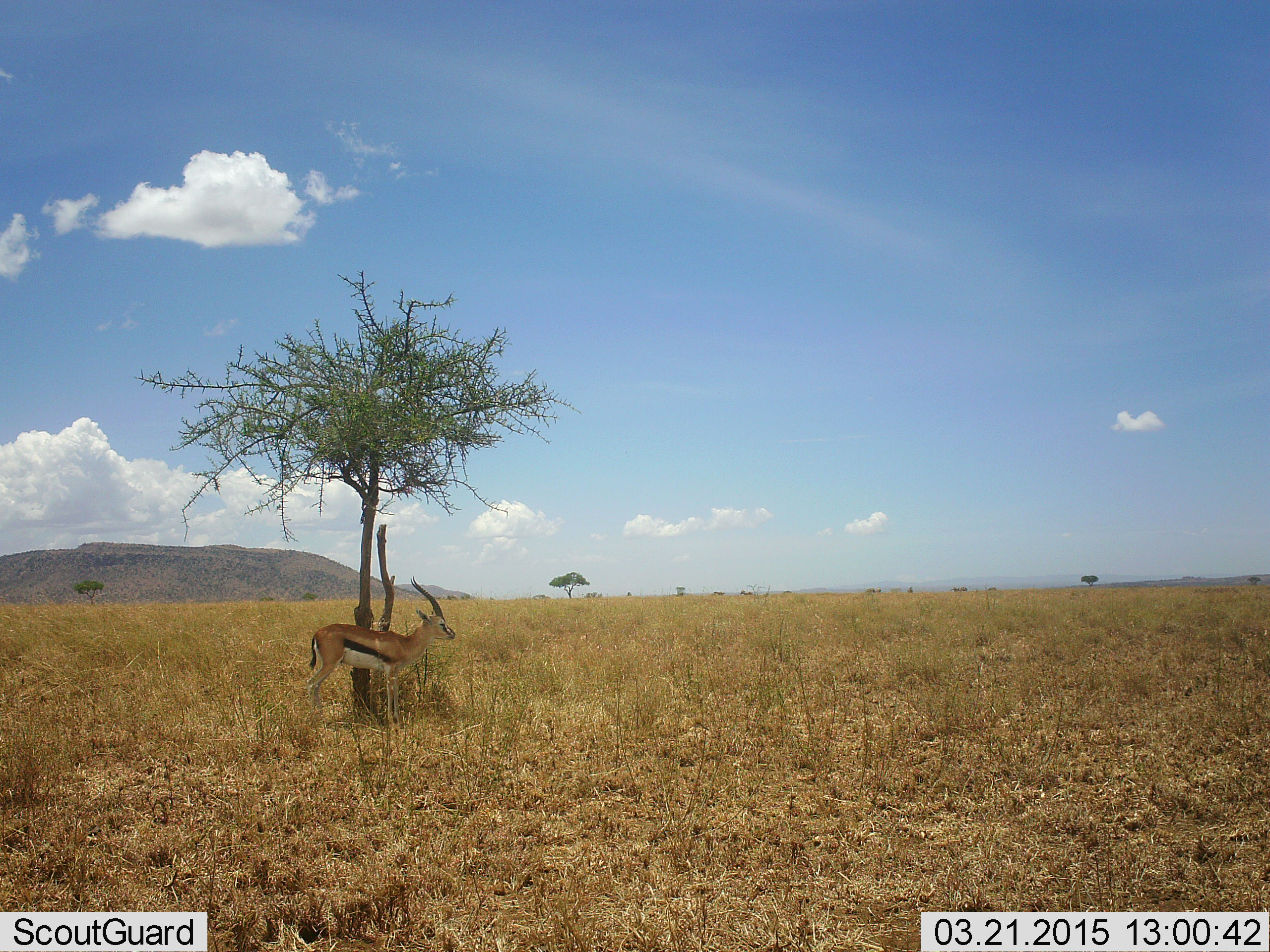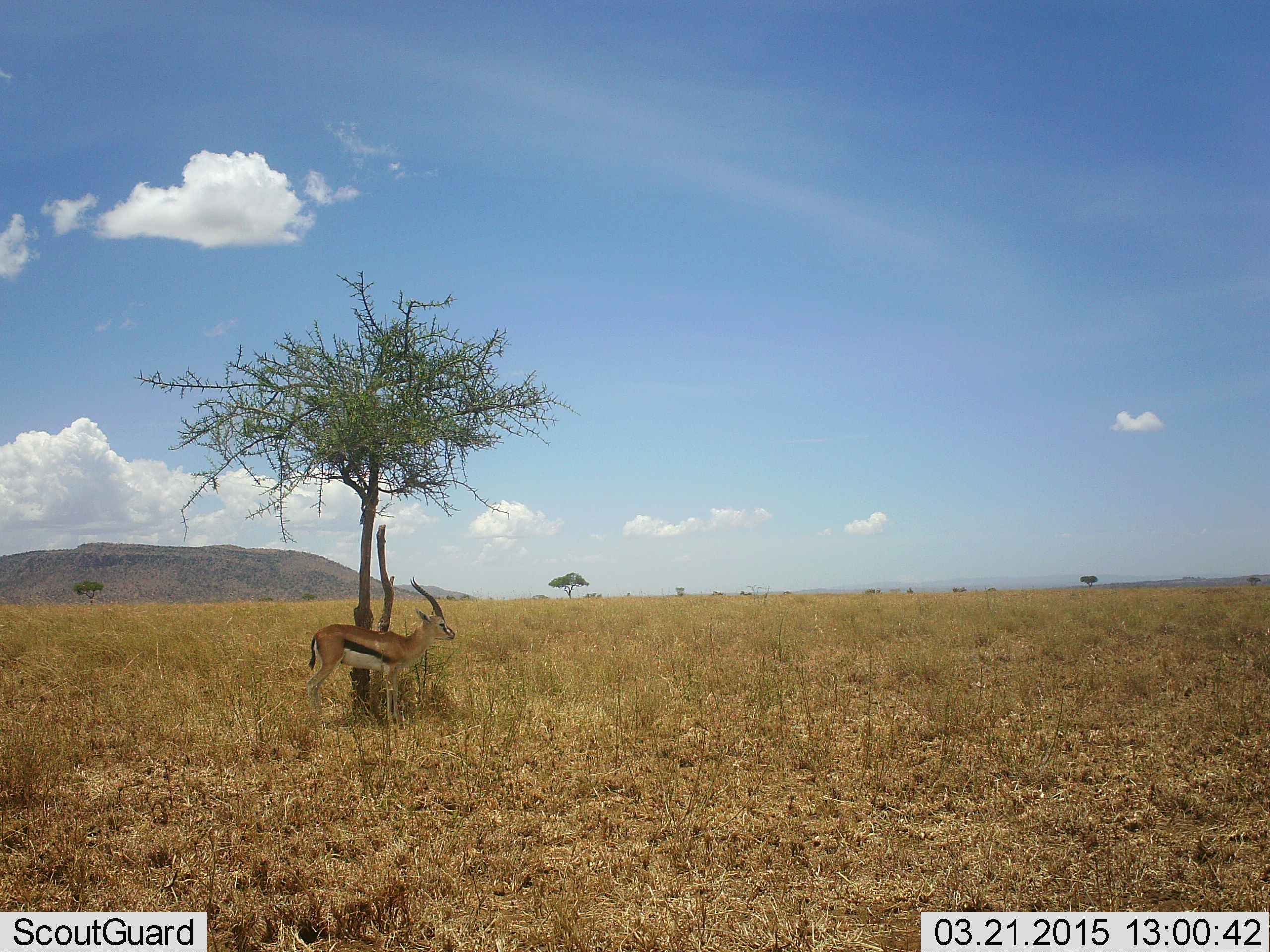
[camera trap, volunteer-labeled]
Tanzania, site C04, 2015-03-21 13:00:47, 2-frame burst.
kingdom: Animalia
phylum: Chordata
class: Mammalia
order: Artiodactyla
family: Bovidae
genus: Eudorcas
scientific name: Eudorcas thomsonii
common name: thomson's gazelle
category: gazellethomsons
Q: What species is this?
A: Gazellethomsons (thomson's gazelle) (Eudorcas thomsonii).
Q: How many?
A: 1.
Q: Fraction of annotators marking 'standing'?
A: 100%.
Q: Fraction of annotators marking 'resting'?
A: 0%.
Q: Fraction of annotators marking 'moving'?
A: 0%.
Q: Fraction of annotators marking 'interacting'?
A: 0%.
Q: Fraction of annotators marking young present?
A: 0%.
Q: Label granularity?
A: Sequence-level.